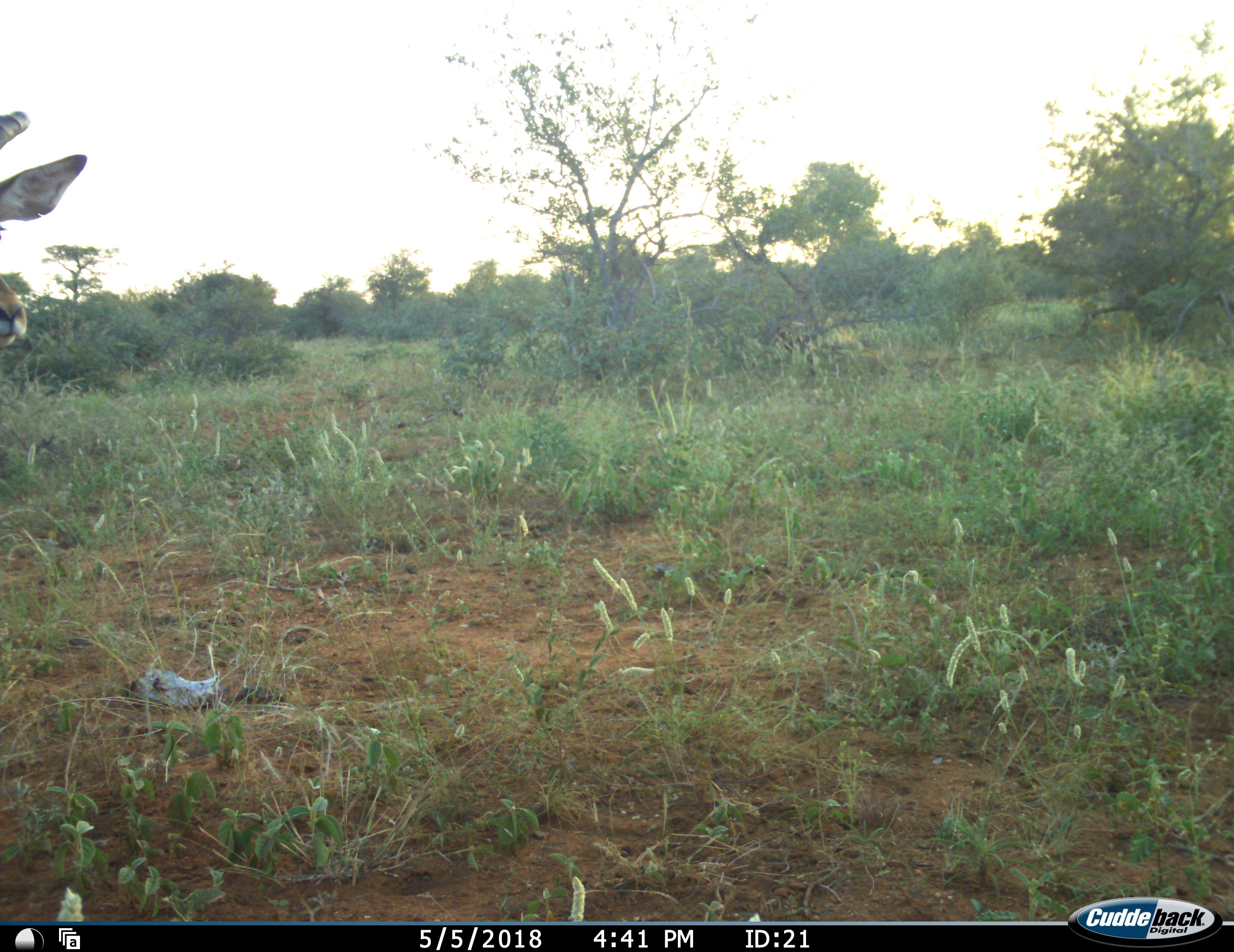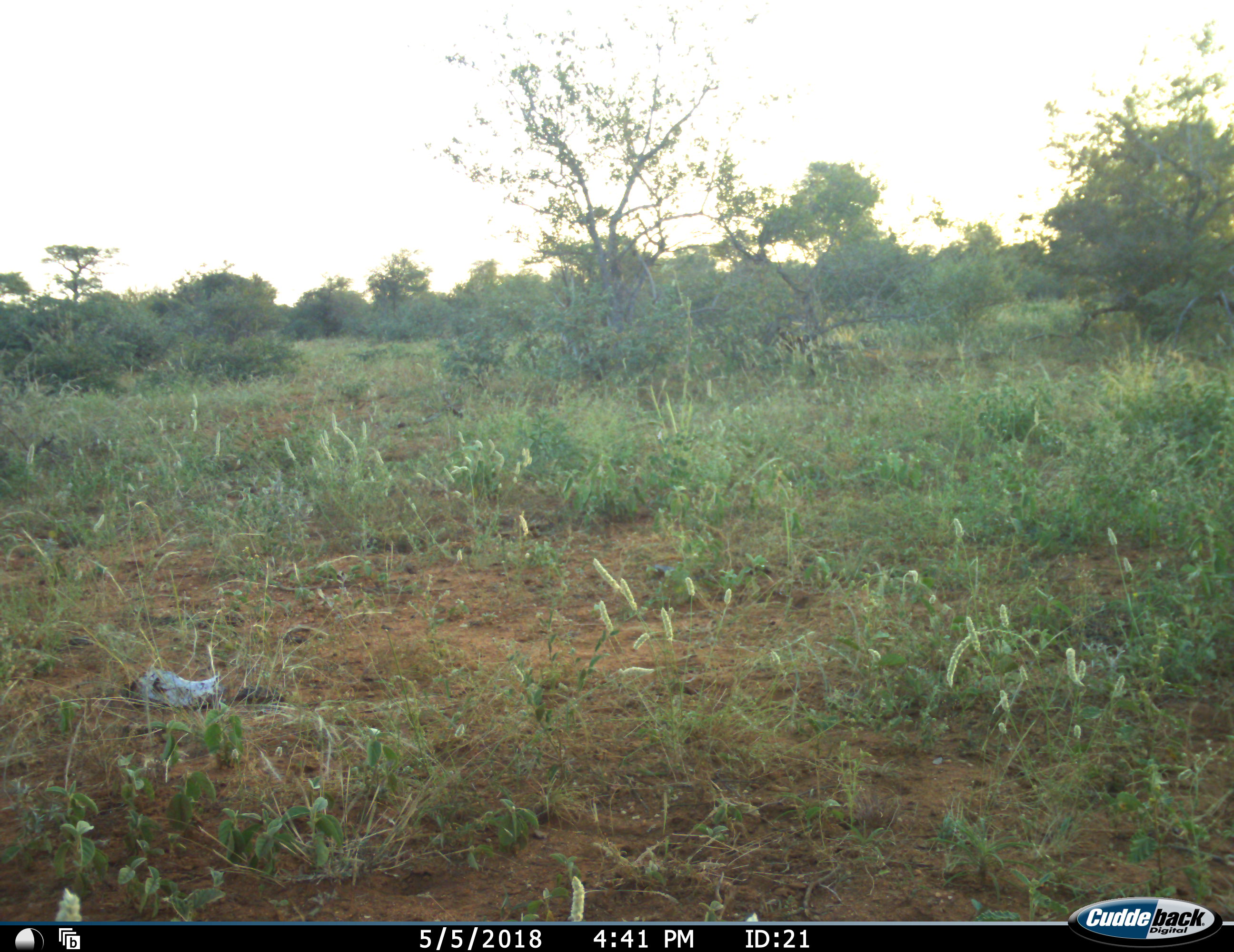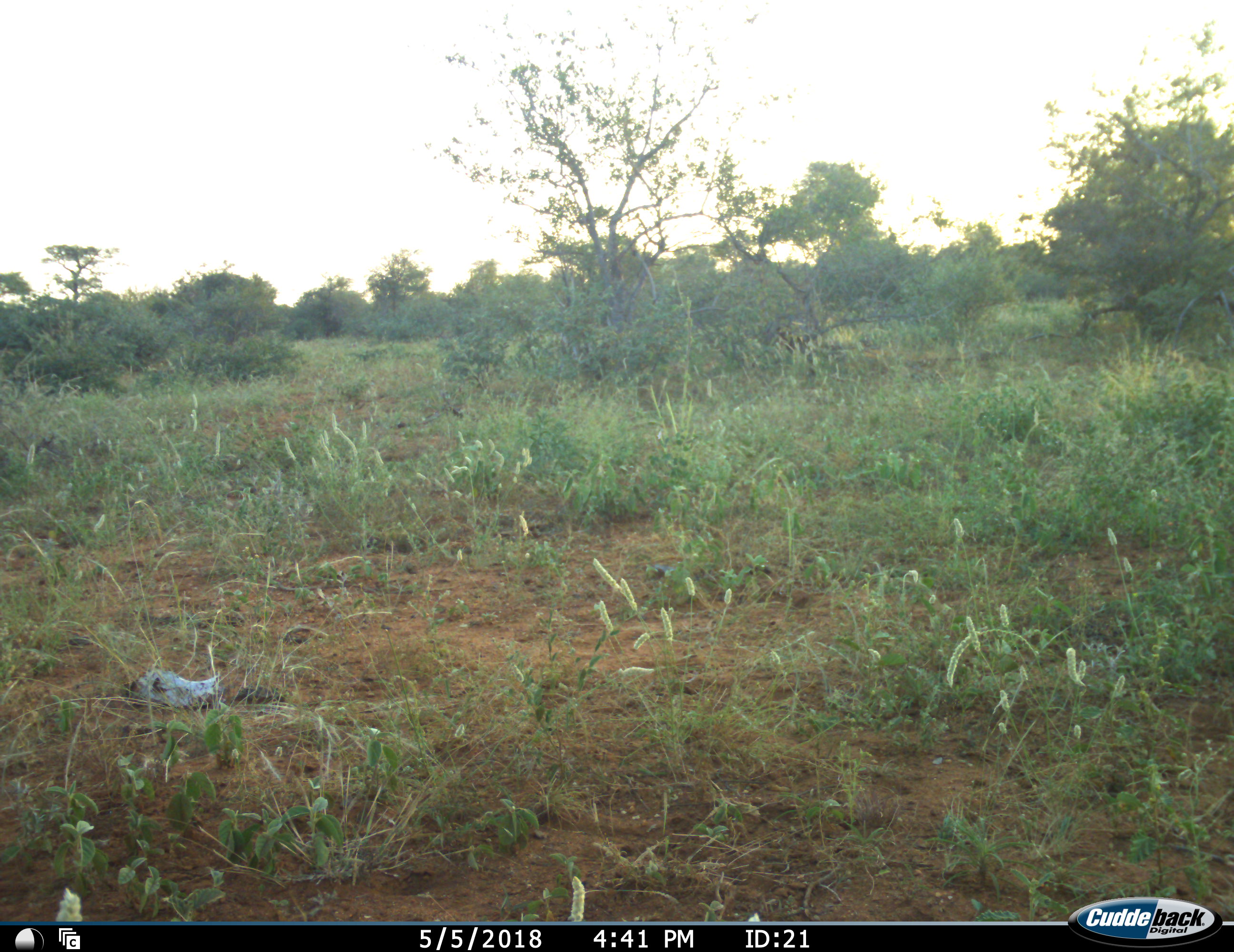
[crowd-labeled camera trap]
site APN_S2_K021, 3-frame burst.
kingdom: Animalia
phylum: Chordata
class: Mammalia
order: Artiodactyla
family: Bovidae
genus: Aepyceros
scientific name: Aepyceros melampus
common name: impala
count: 1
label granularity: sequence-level